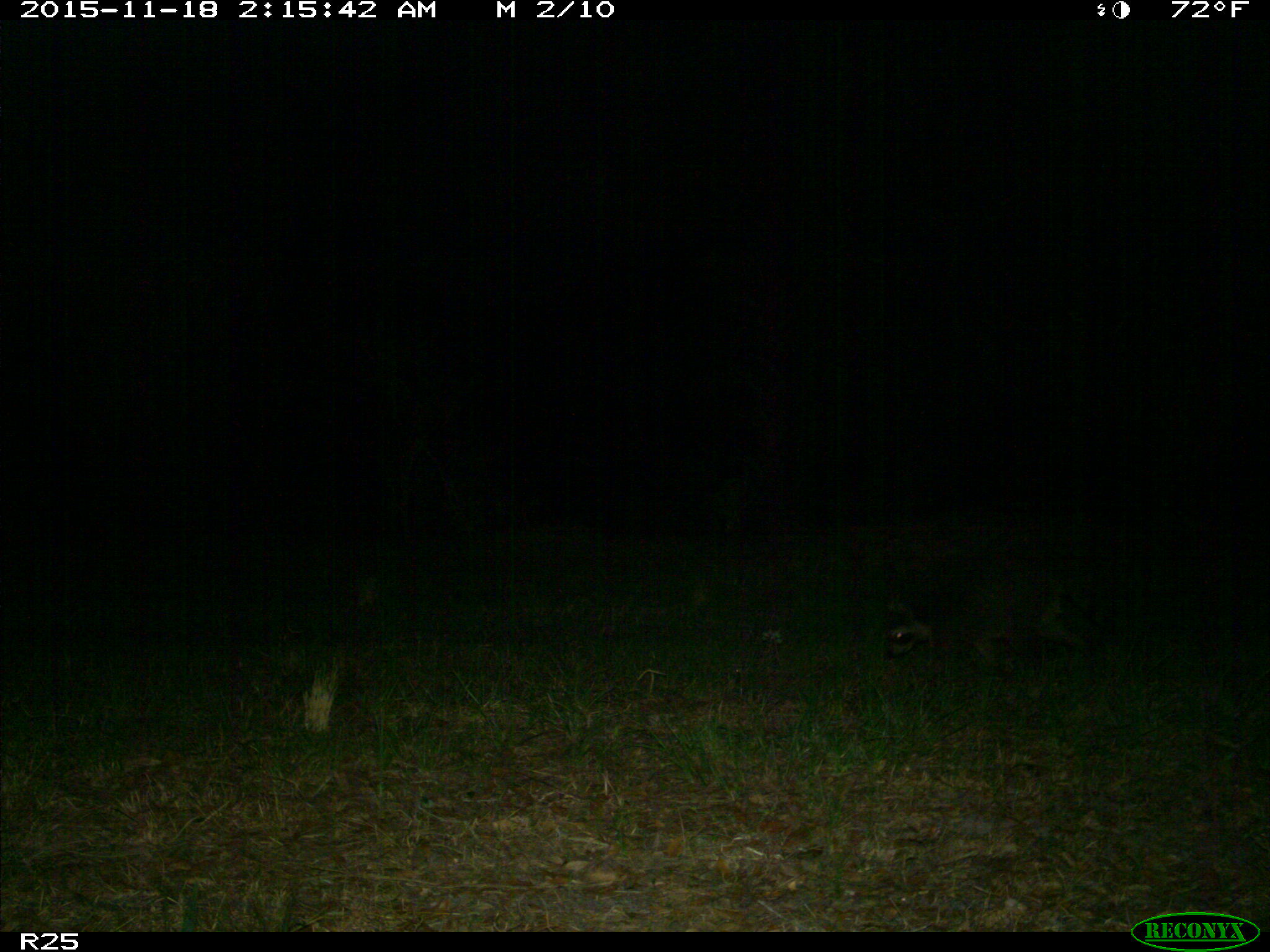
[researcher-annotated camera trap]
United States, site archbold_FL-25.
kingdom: Animalia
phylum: Chordata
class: Mammalia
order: Carnivora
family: Procyonidae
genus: Procyon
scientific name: Procyon lotor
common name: common raccoon